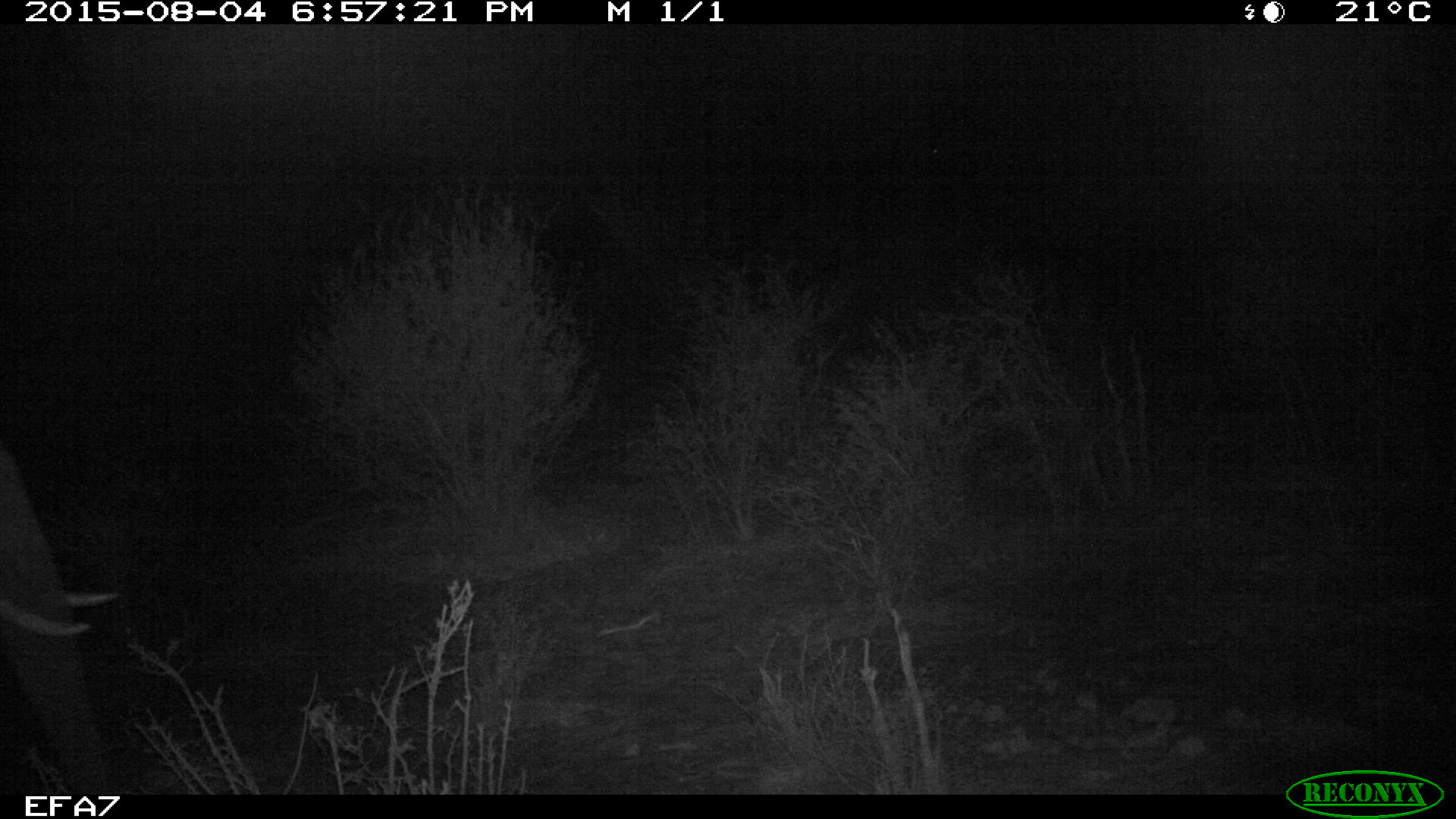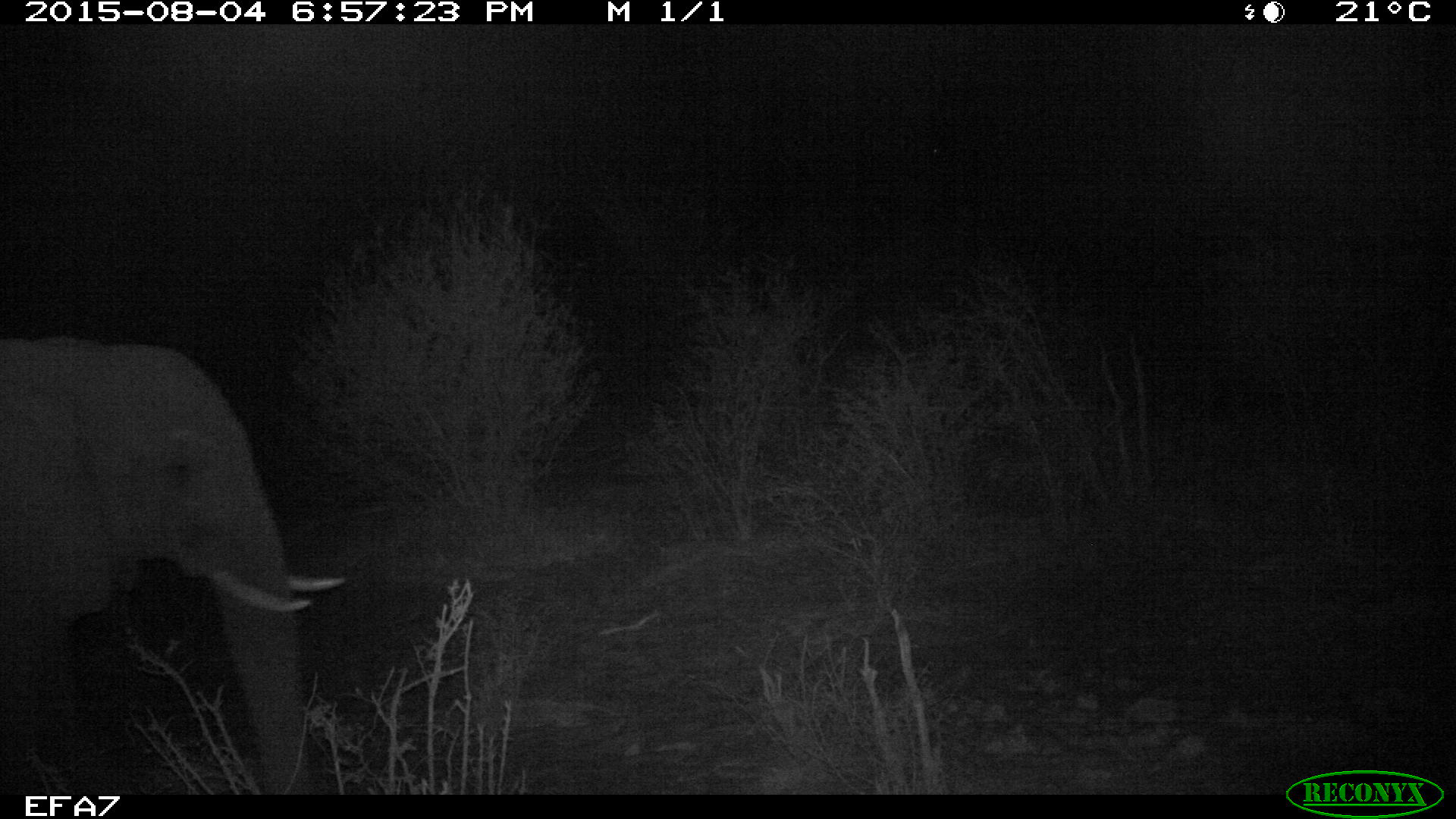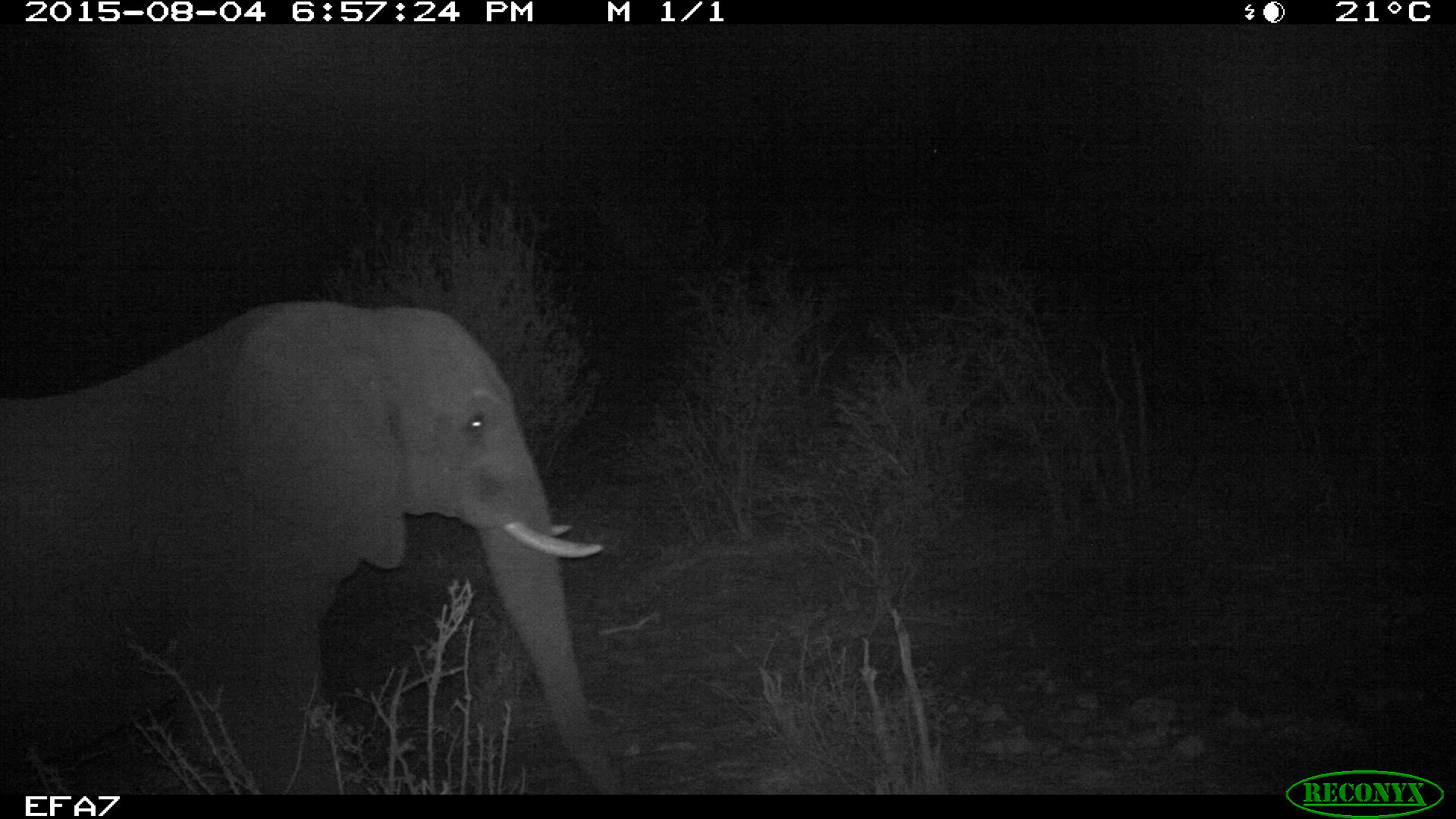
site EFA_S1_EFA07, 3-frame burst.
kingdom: Animalia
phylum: Chordata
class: Mammalia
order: Proboscidea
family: Elephantidae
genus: Loxodonta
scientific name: Loxodonta africana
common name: african bush elephant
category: elephant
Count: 1.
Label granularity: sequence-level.